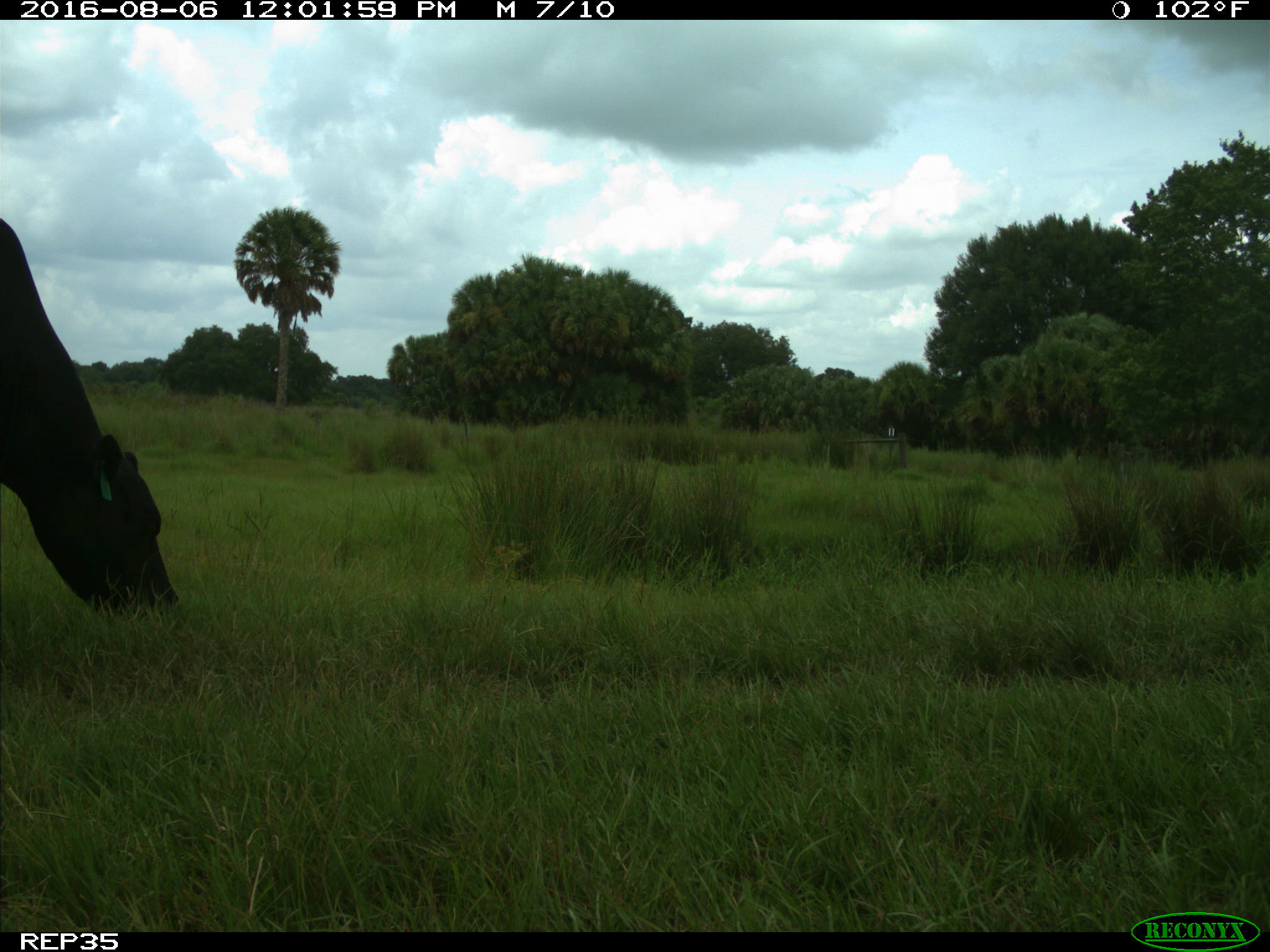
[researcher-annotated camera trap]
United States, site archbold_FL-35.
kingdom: Animalia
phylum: Chordata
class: Mammalia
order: Artiodactyla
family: Bovidae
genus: Bos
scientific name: Bos taurus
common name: domestic cow